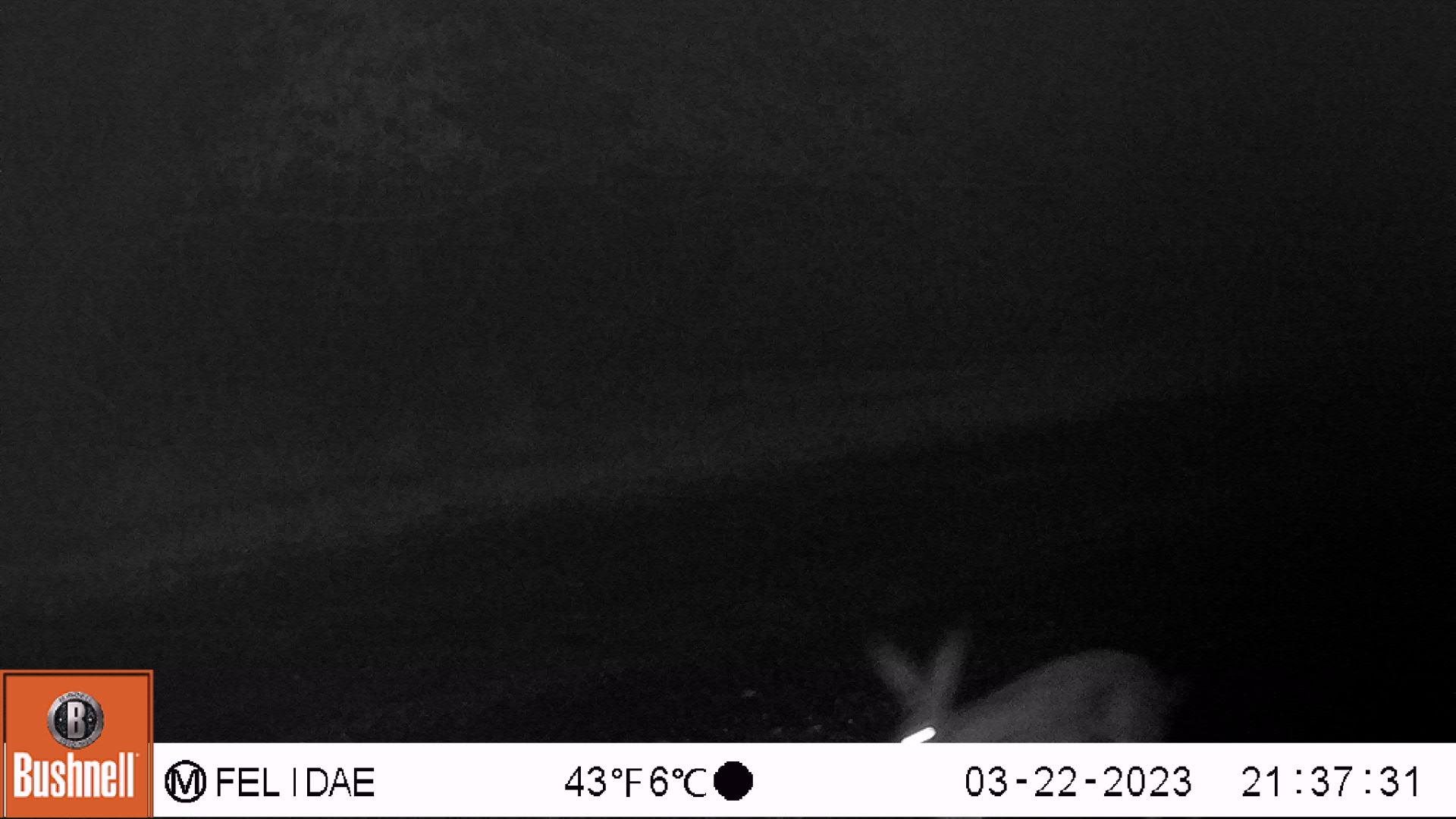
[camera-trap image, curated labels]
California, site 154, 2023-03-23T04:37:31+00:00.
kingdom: Animalia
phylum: Chordata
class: Mammalia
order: Lagomorpha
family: Leporidae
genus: Lepus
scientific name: Lepus californicus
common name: black-tailed jackrabbit